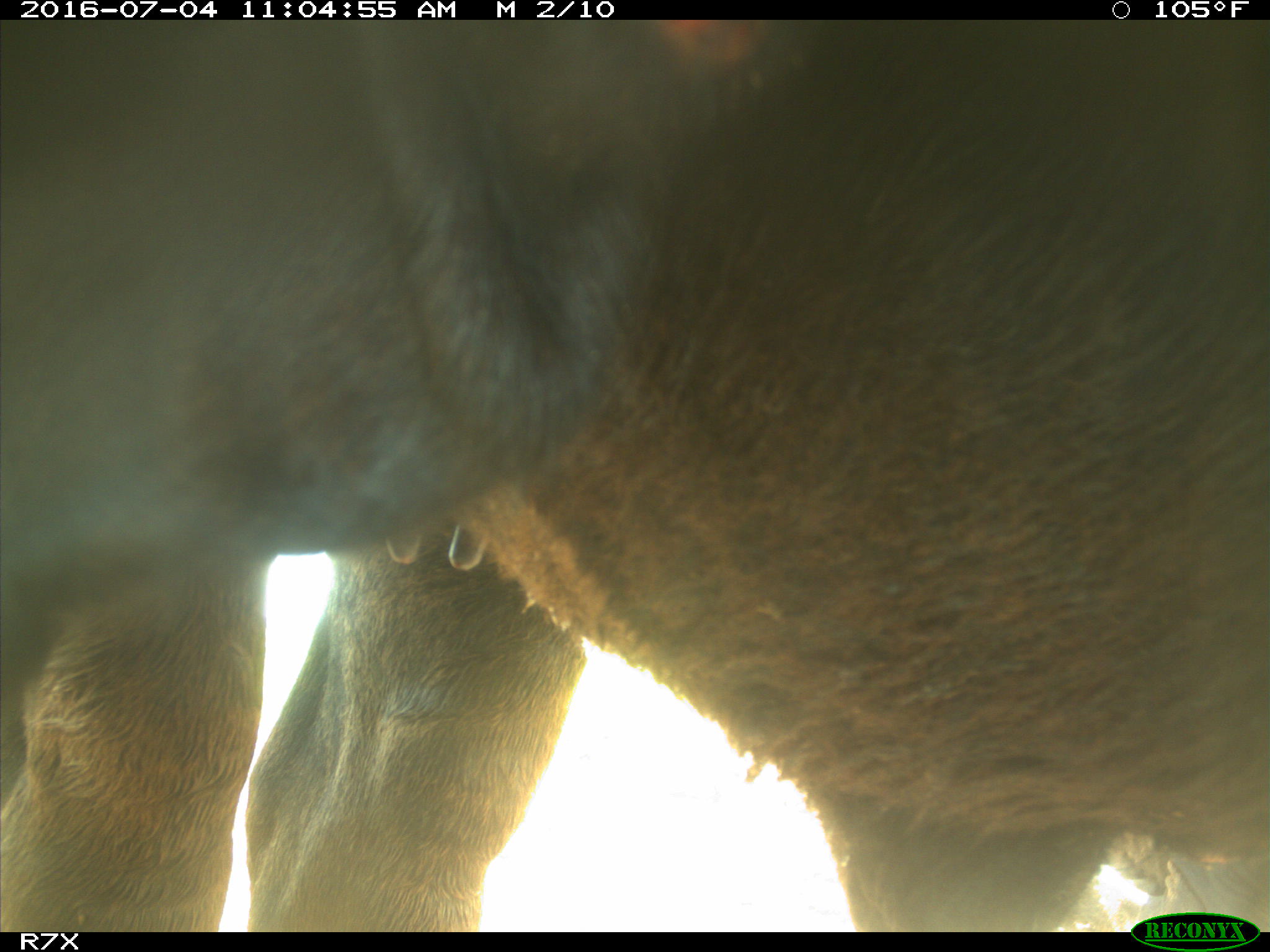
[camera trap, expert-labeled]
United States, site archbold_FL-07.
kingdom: Animalia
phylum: Chordata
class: Mammalia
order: Artiodactyla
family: Bovidae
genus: Bos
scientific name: Bos taurus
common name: domestic cow